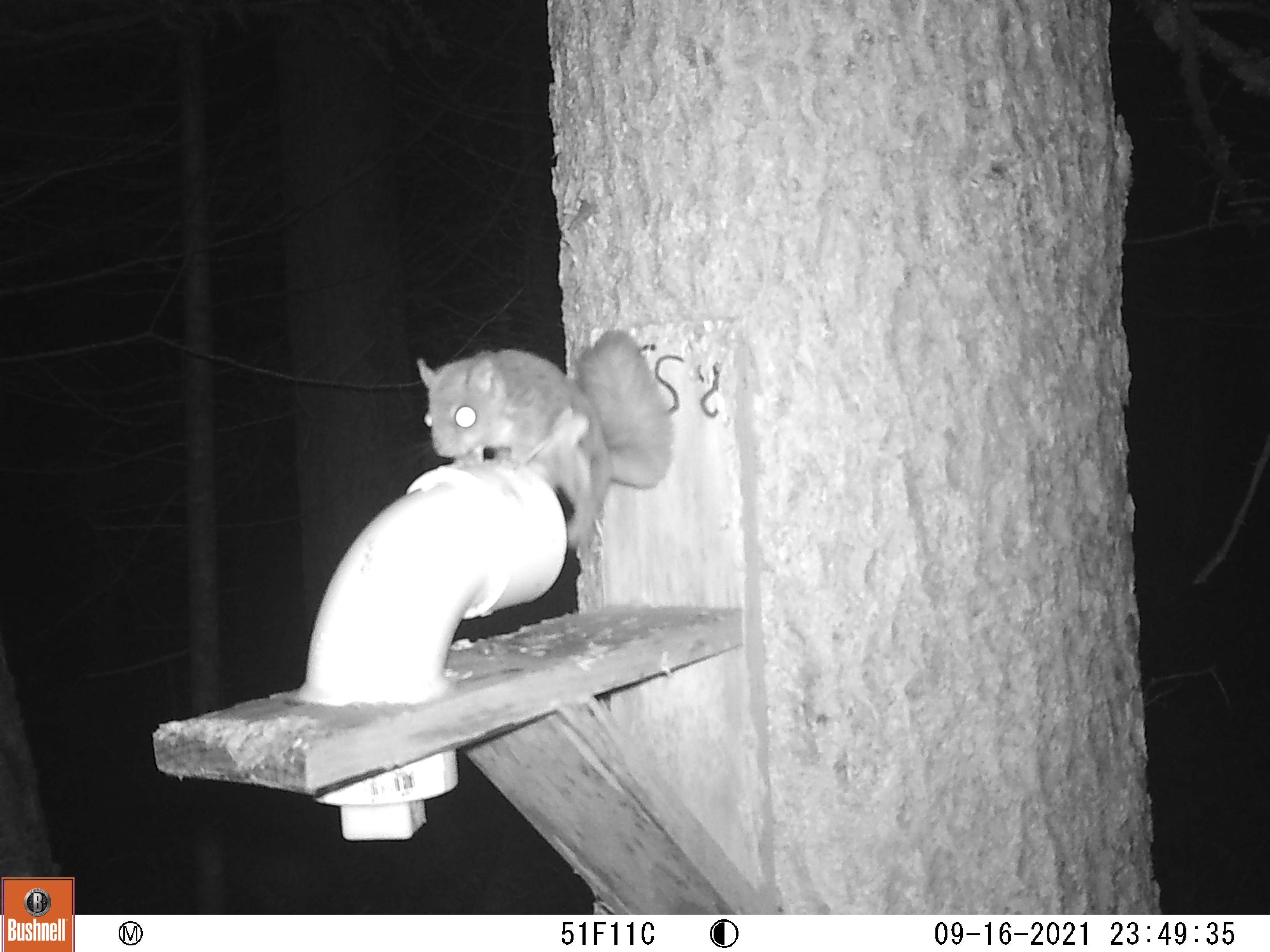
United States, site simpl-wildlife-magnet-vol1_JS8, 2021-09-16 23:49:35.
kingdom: Animalia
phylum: Chordata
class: Mammalia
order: Rodentia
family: Sciuridae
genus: Glaucomys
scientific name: Glaucomys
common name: flying squirrel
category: flying squirrel sp.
Flying squirrel sp. (flying squirrel) (Glaucomys).